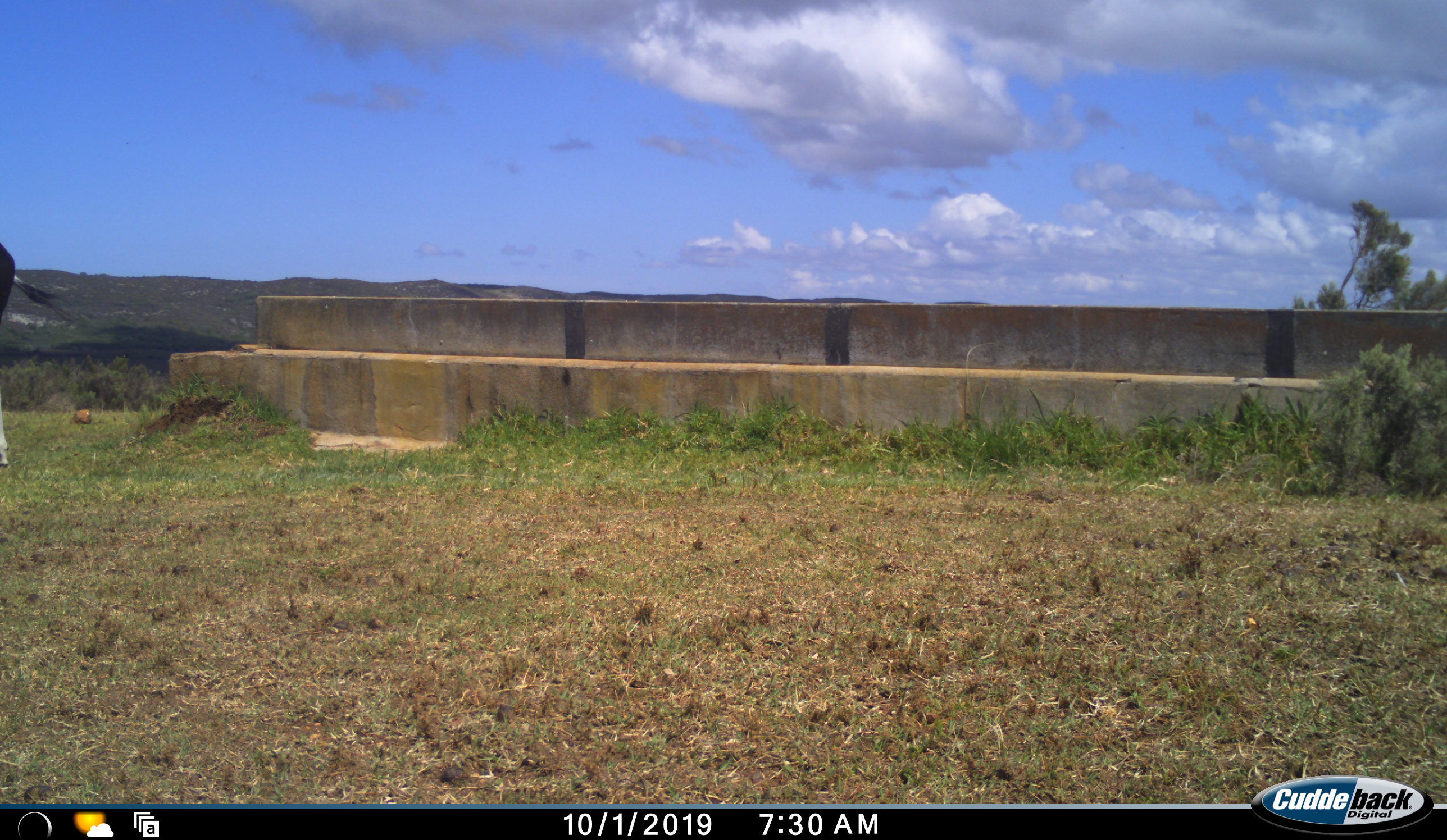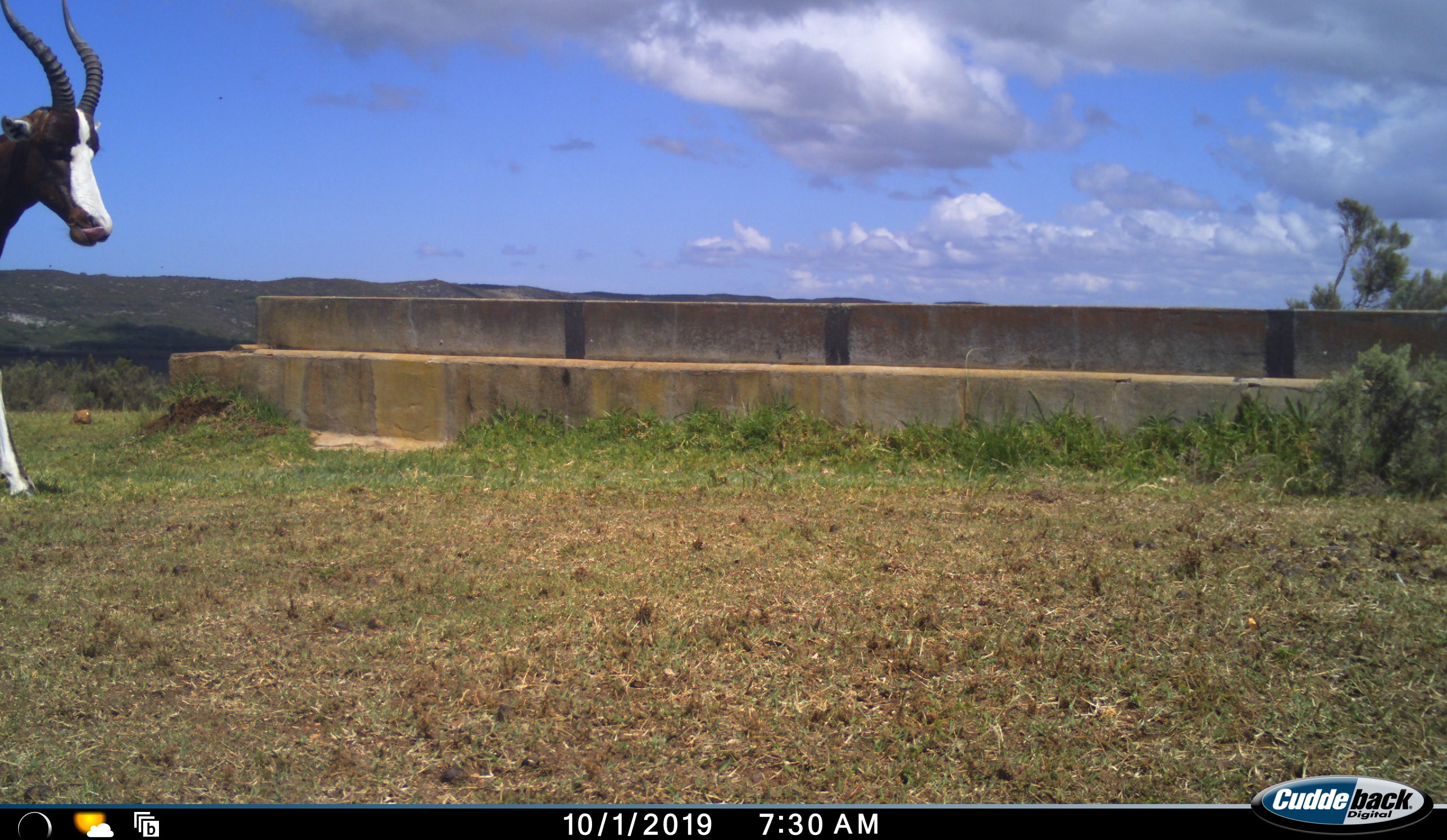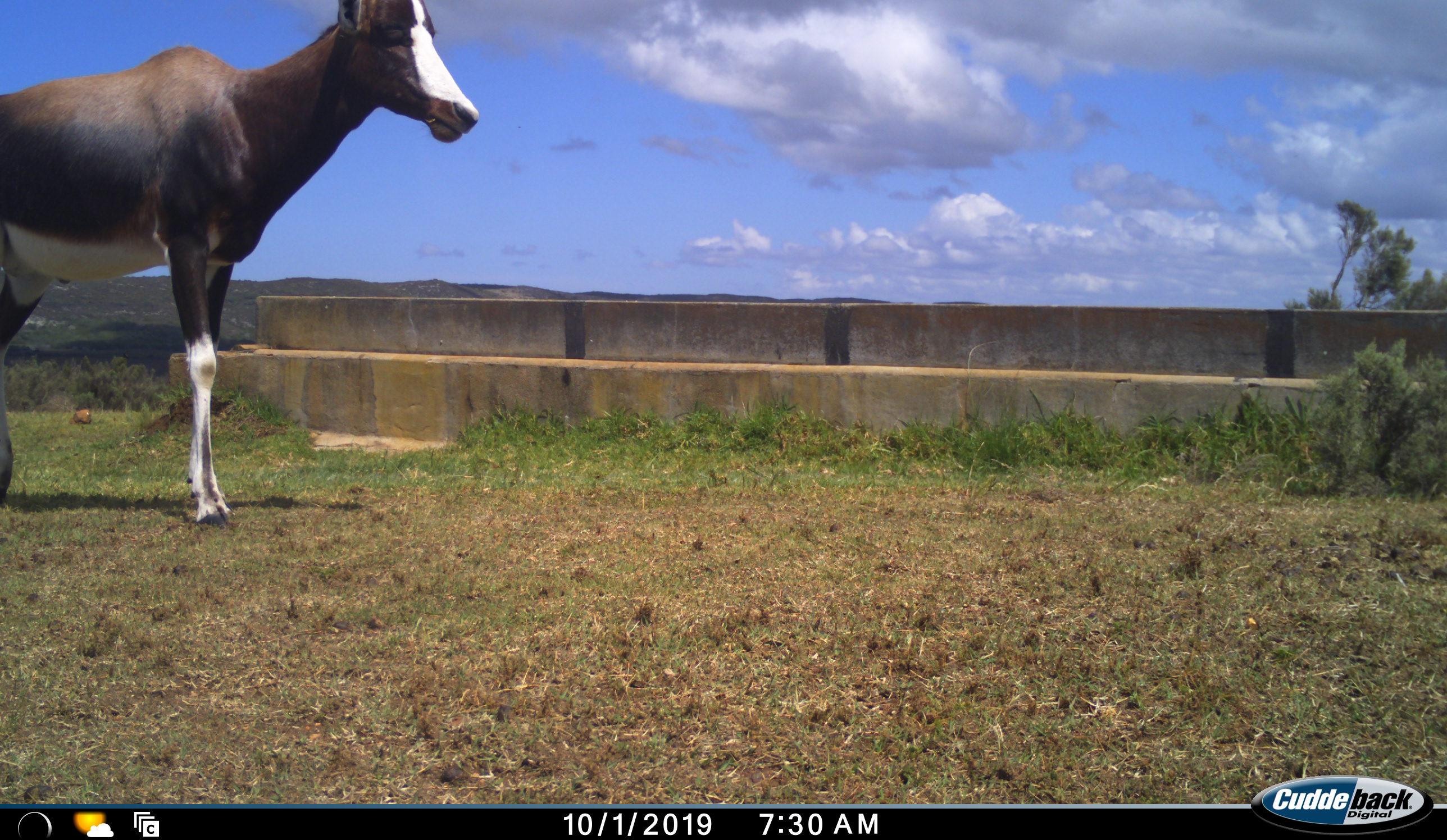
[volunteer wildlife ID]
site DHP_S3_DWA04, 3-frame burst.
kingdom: Animalia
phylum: Chordata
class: Mammalia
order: Artiodactyla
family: Bovidae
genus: Damaliscus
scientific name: Damaliscus pygargus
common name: bontebok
Bontebok (Damaliscus pygargus), count 1. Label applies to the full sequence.